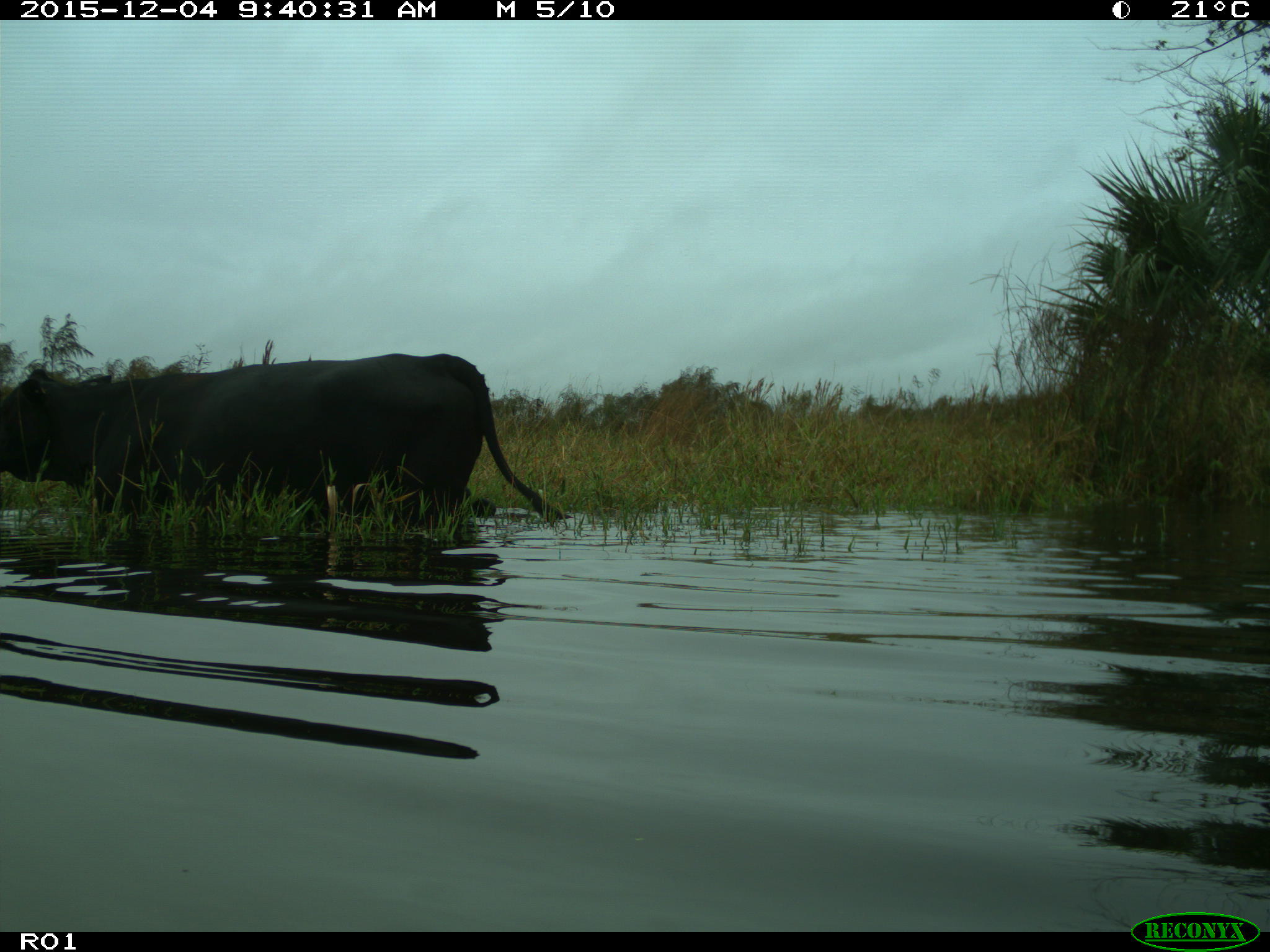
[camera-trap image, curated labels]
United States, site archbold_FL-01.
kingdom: Animalia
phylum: Chordata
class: Mammalia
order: Artiodactyla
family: Bovidae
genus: Bos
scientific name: Bos taurus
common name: domestic cow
Bos taurus (domestic cow).